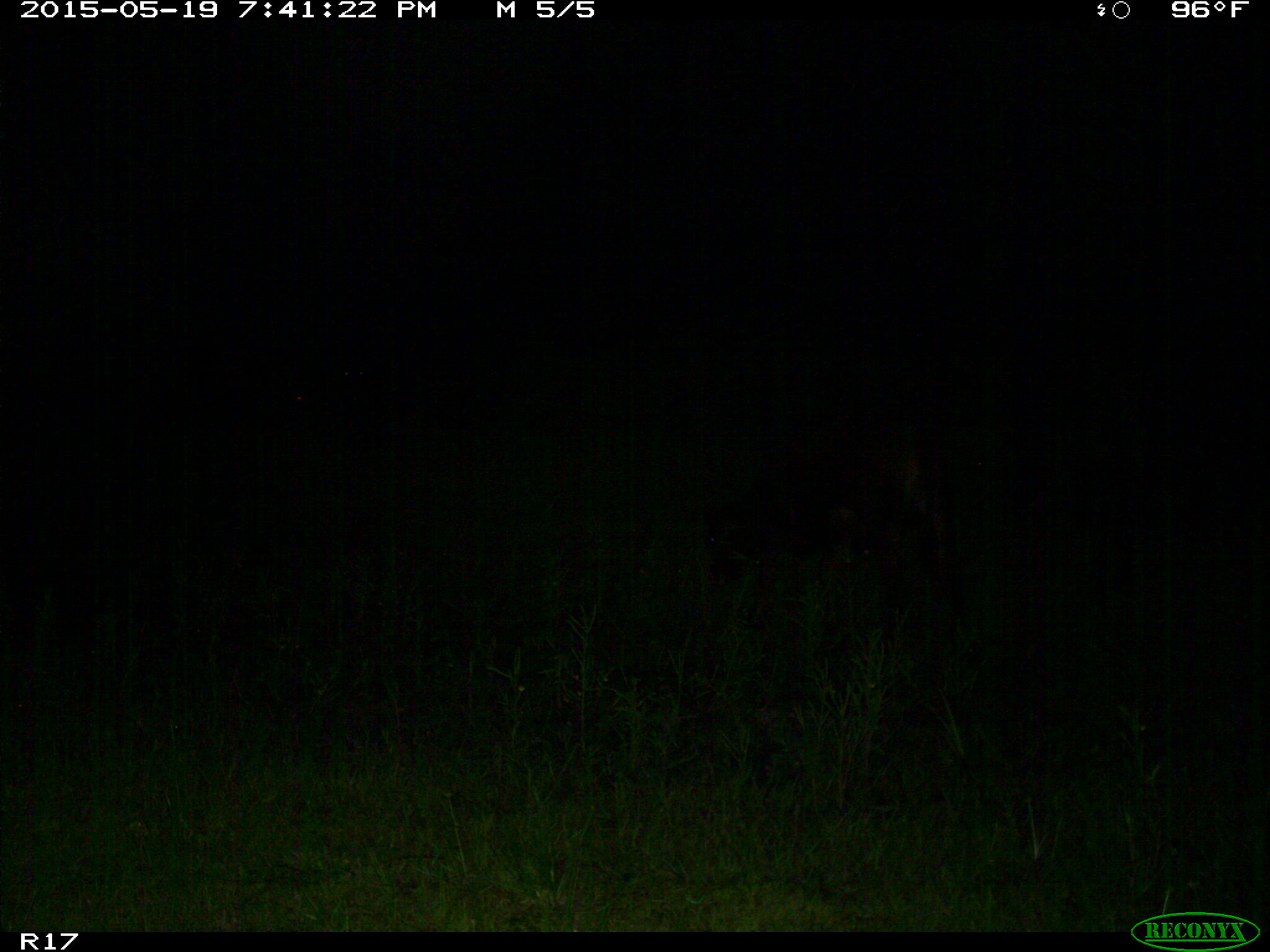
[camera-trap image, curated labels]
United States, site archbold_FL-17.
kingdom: Animalia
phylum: Chordata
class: Mammalia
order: Artiodactyla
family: Bovidae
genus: Bos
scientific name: Bos taurus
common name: domestic cow